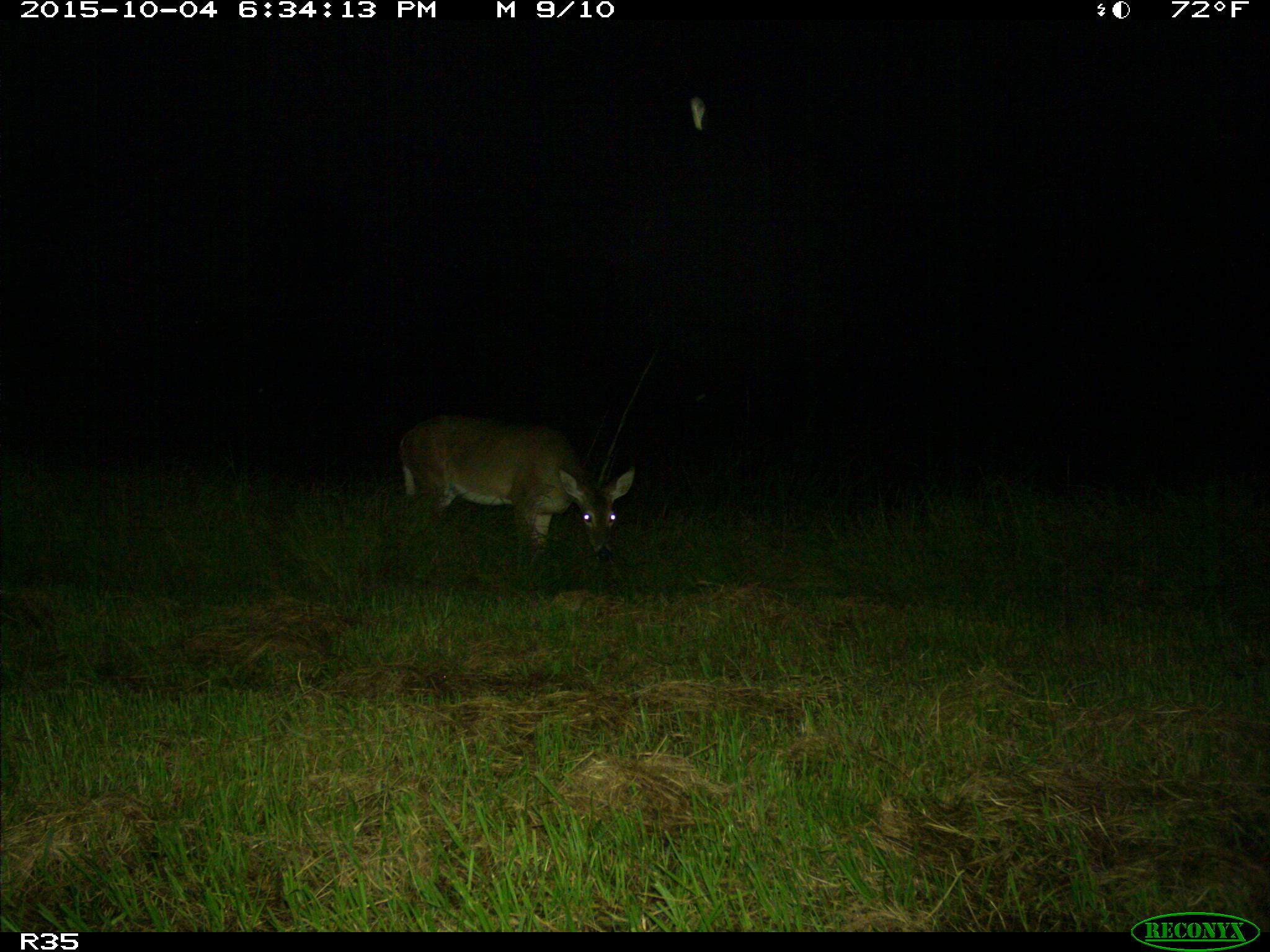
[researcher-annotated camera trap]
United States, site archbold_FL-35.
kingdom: Animalia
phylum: Chordata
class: Mammalia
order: Artiodactyla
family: Cervidae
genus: Odocoileus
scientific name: Odocoileus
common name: deer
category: unidentified deer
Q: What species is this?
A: Unidentified deer (deer) (Odocoileus).